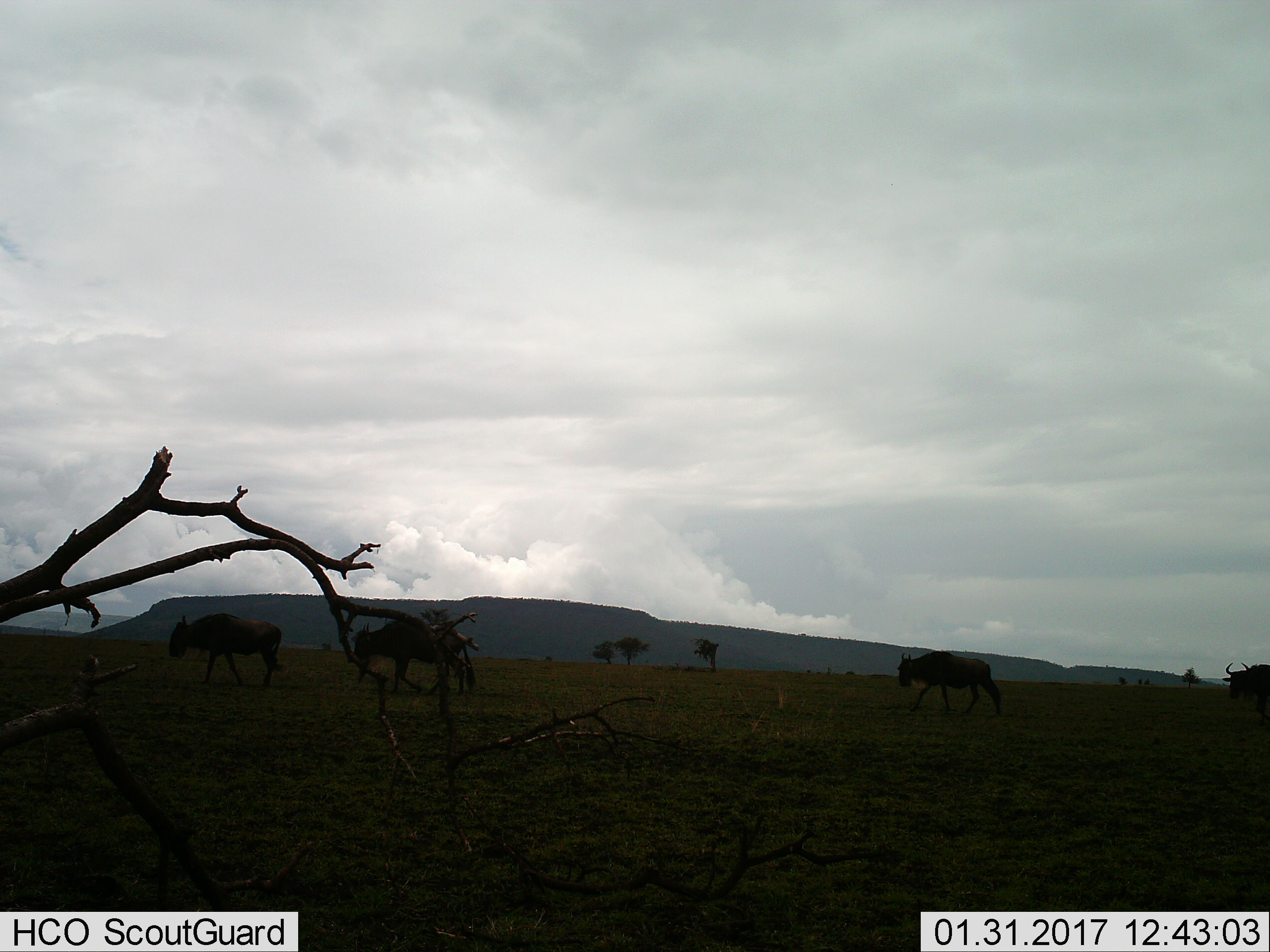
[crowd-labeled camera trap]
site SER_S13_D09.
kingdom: Animalia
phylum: Chordata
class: Mammalia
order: Artiodactyla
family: Bovidae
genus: Connochaetes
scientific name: Connochaetes taurinus taurinus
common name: blue wildebeest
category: wildebeestblue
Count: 4.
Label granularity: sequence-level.